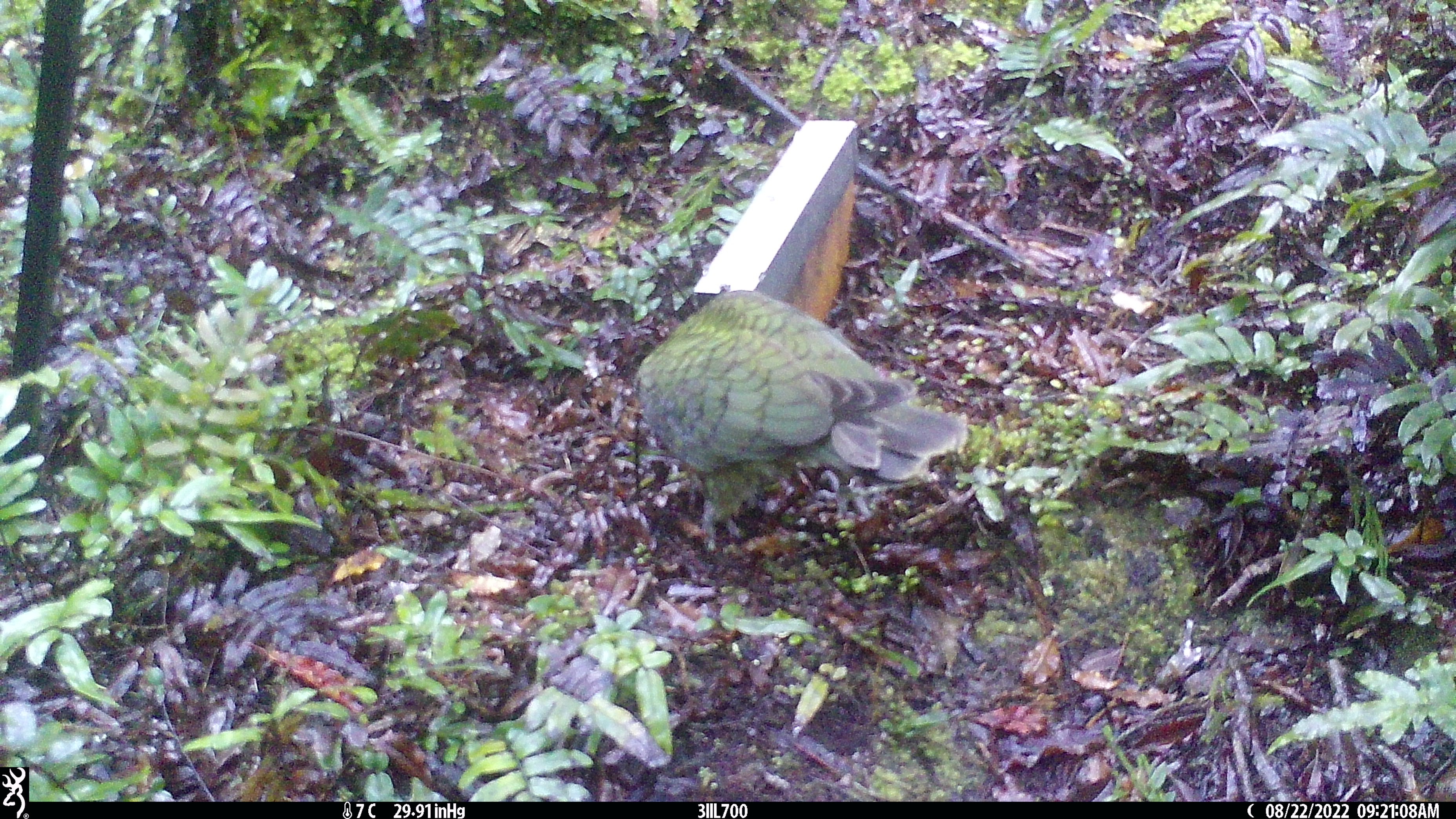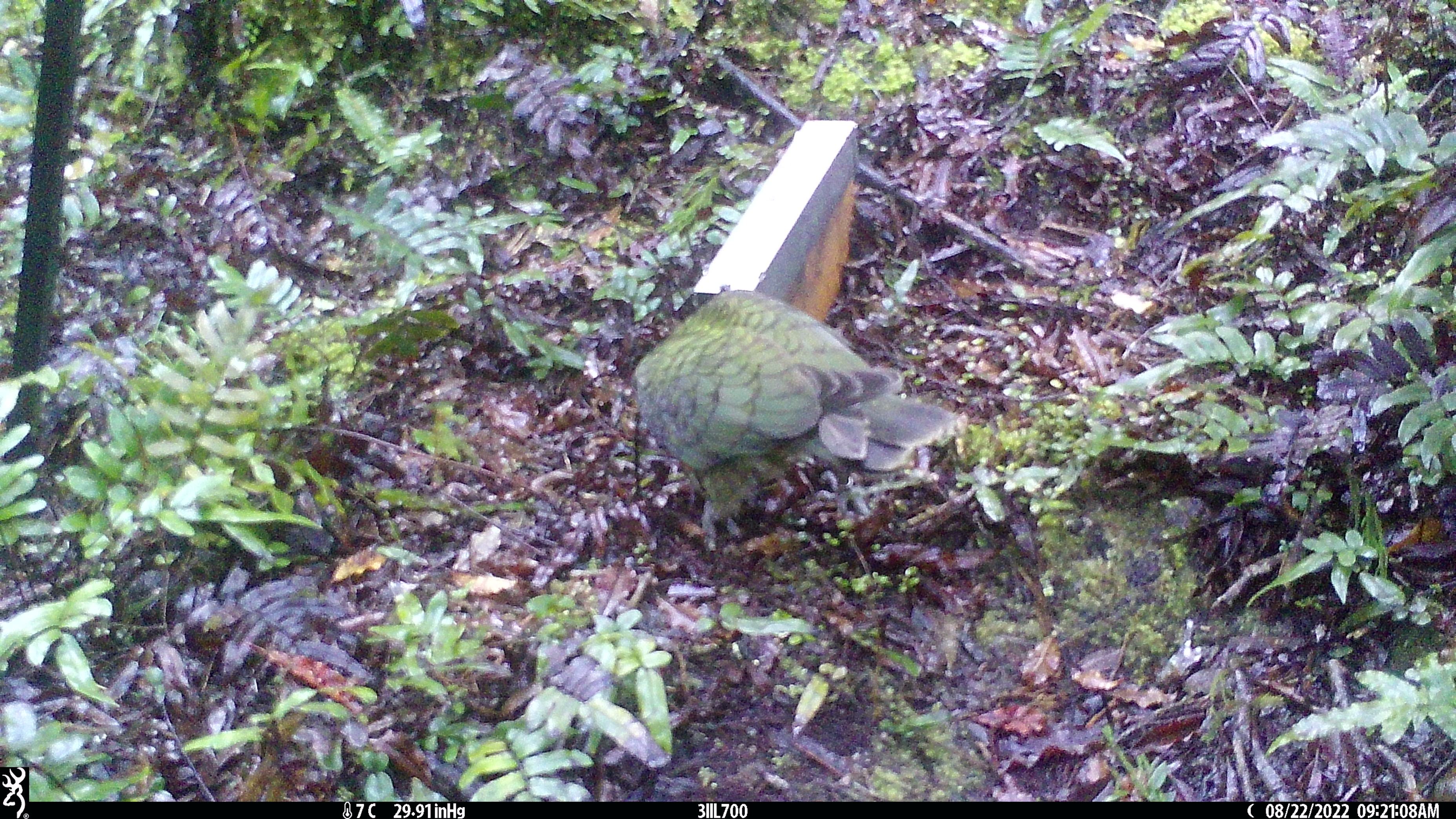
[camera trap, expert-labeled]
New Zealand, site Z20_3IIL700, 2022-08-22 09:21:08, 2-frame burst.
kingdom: Animalia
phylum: Chordata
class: Aves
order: Psittaciformes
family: Strigopidae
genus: Nestor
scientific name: Nestor notabilis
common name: kea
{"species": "kea (Nestor notabilis)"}